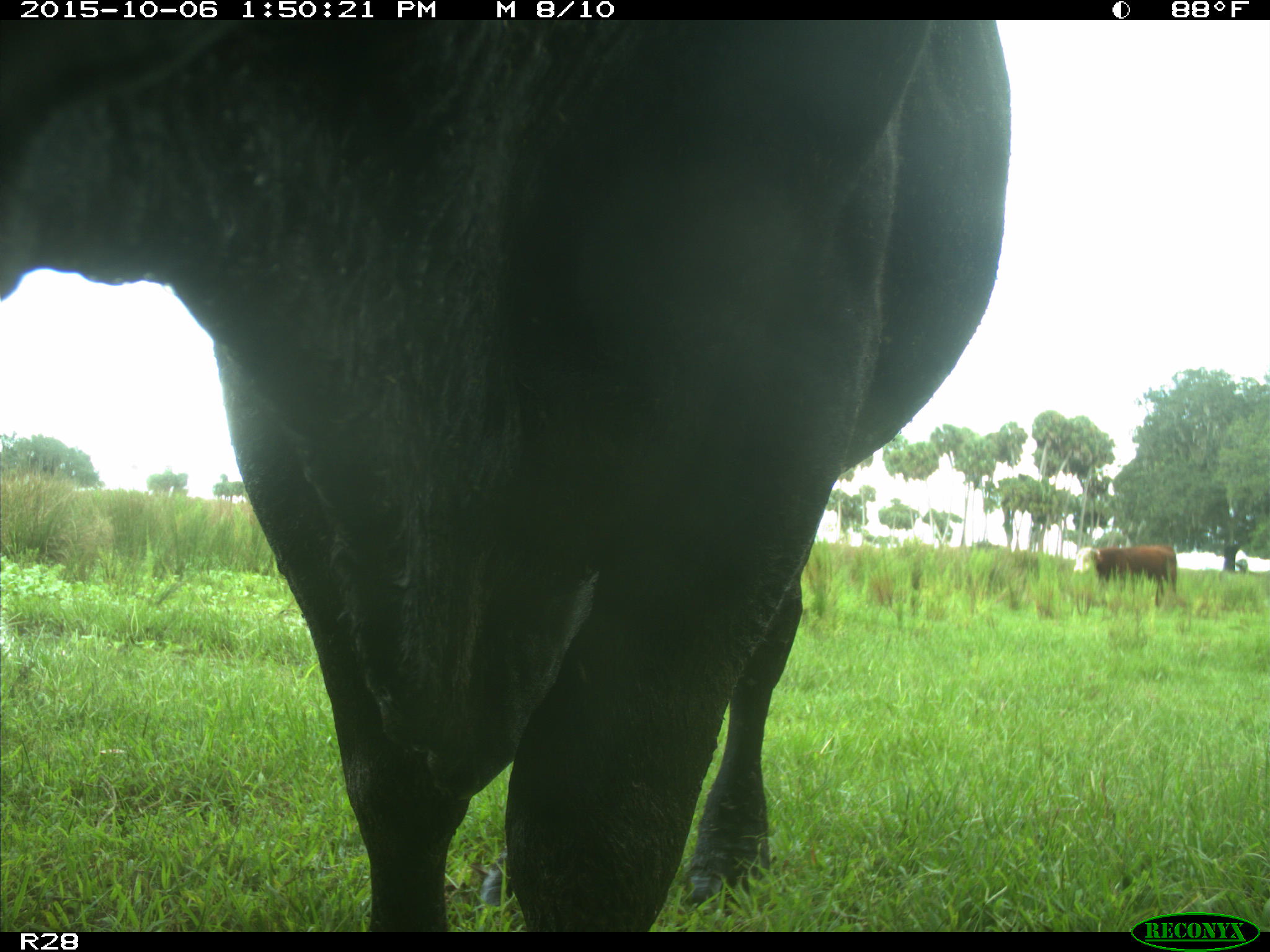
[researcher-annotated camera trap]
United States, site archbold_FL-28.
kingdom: Animalia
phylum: Chordata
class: Mammalia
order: Artiodactyla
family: Bovidae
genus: Bos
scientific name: Bos taurus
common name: domestic cow